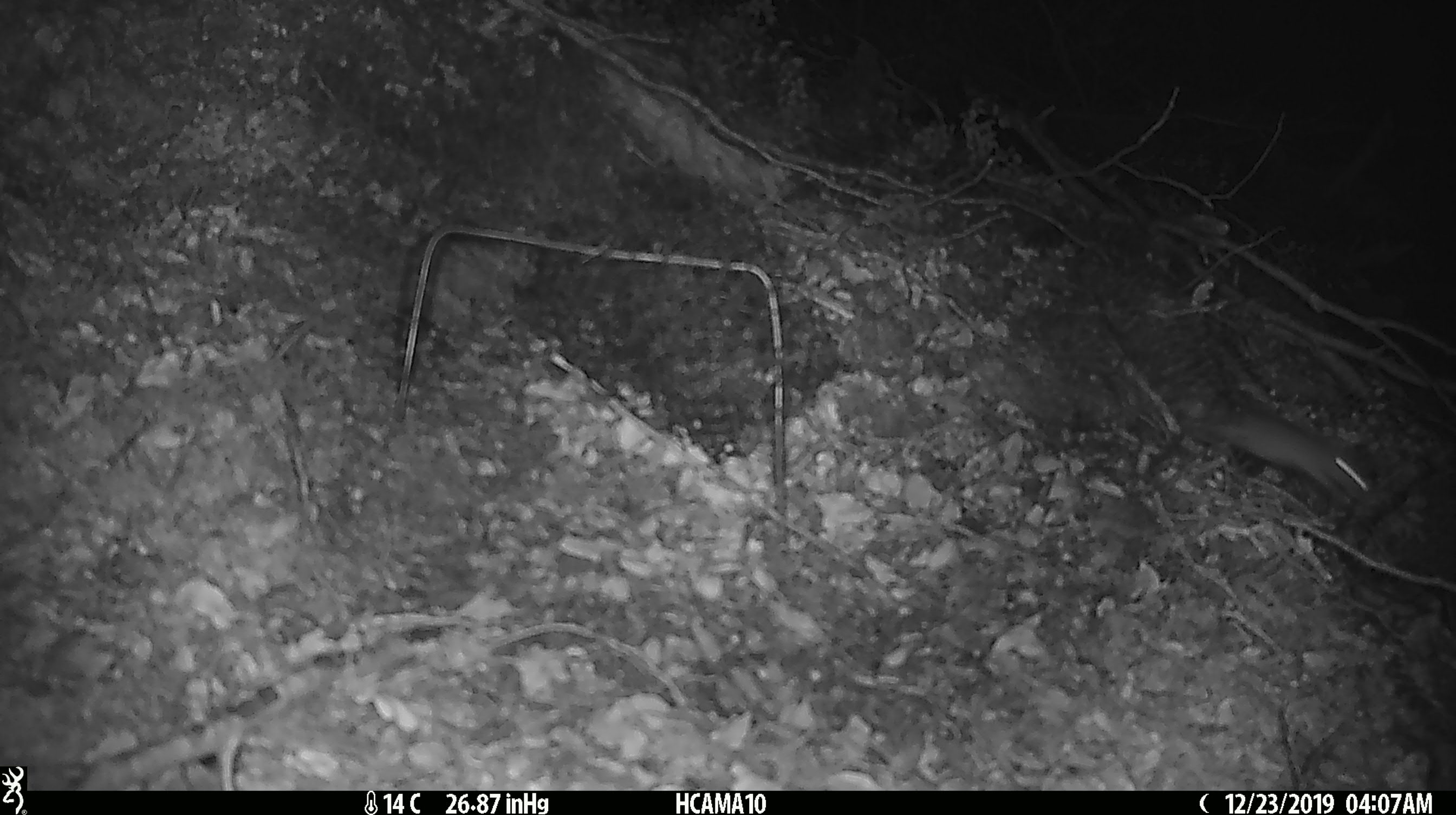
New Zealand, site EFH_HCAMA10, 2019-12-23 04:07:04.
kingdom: Animalia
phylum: Chordata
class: Mammalia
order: Rodentia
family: Muridae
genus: Mus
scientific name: Mus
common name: mouse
Mouse (Mus).